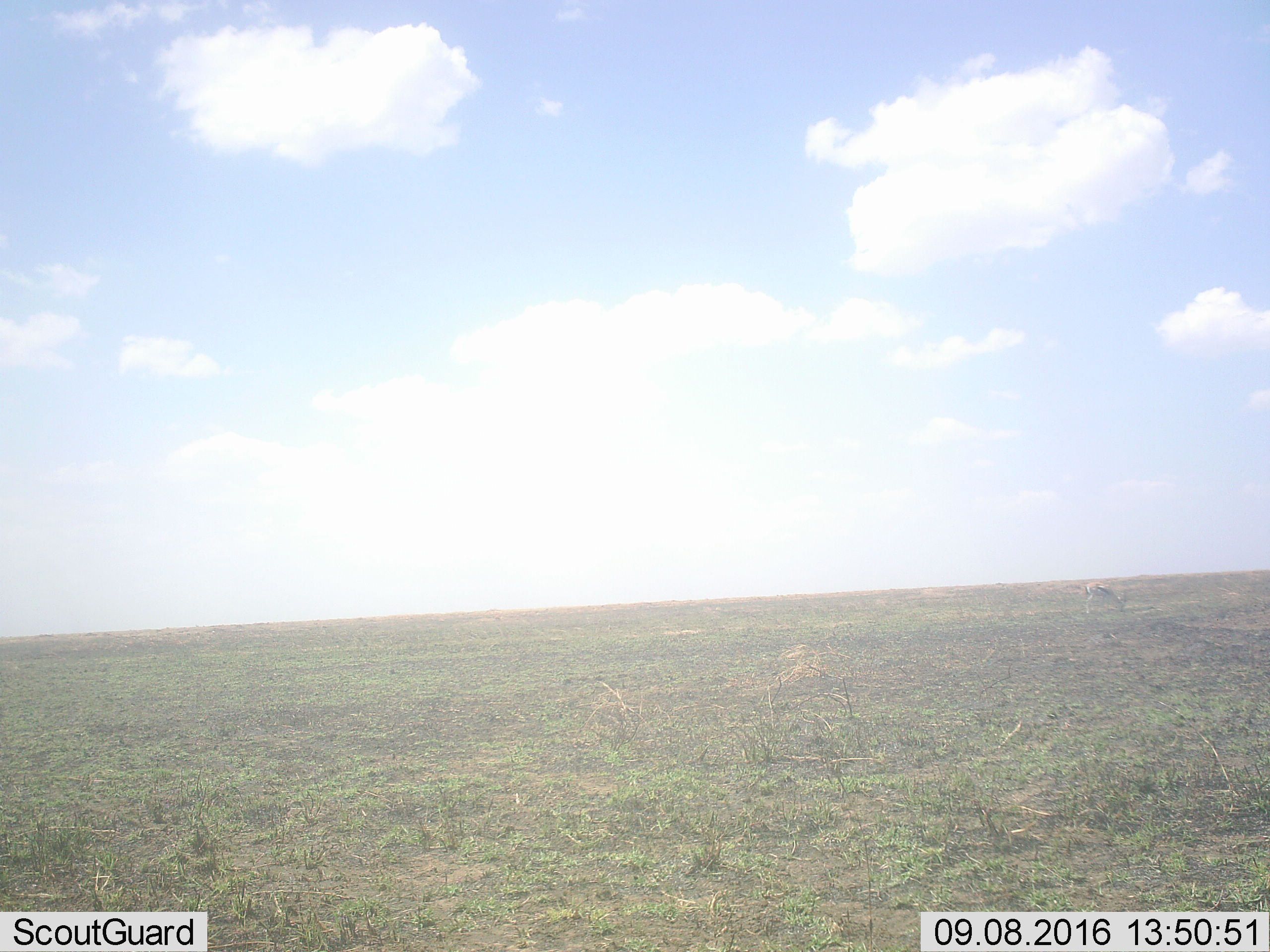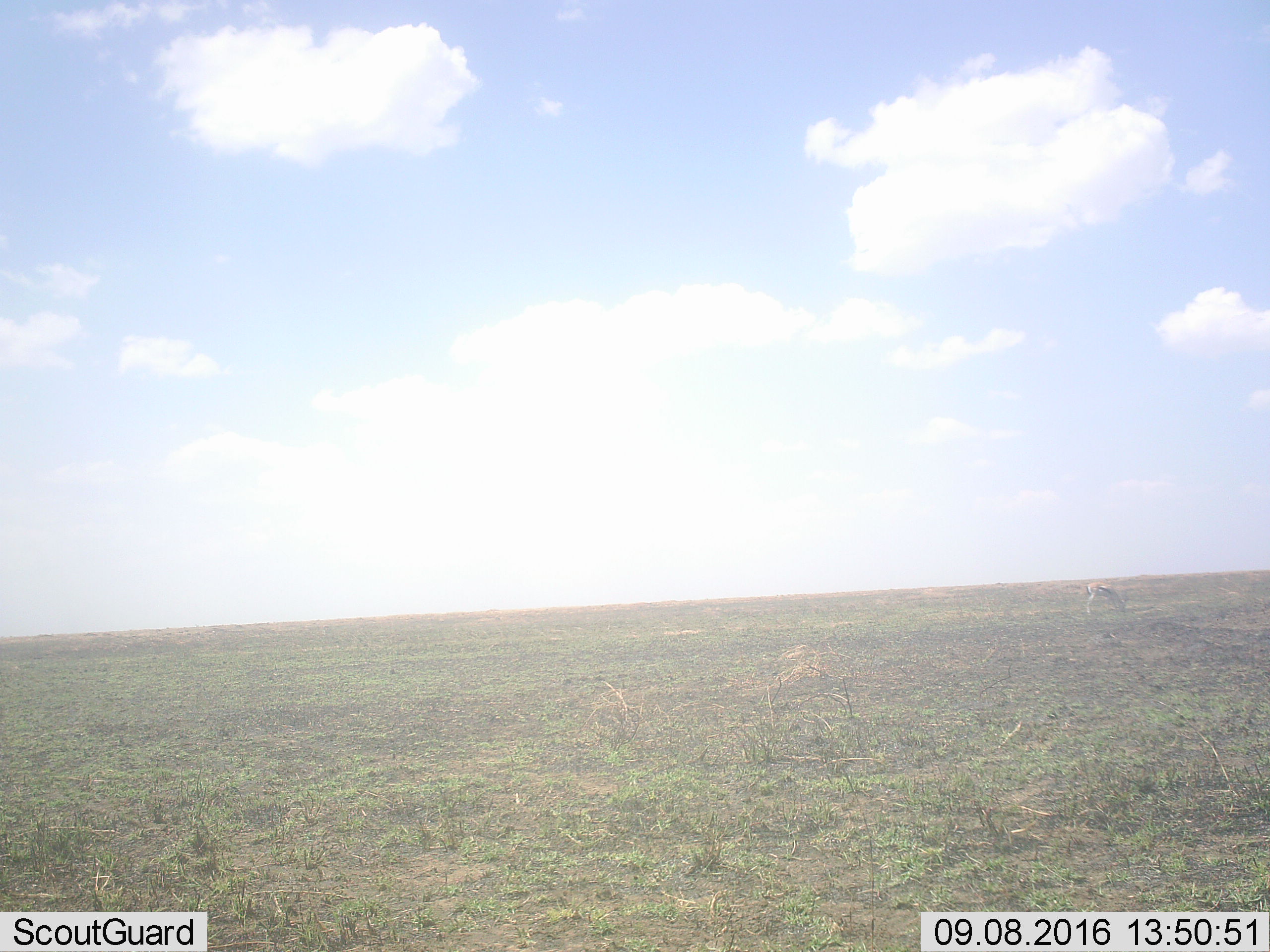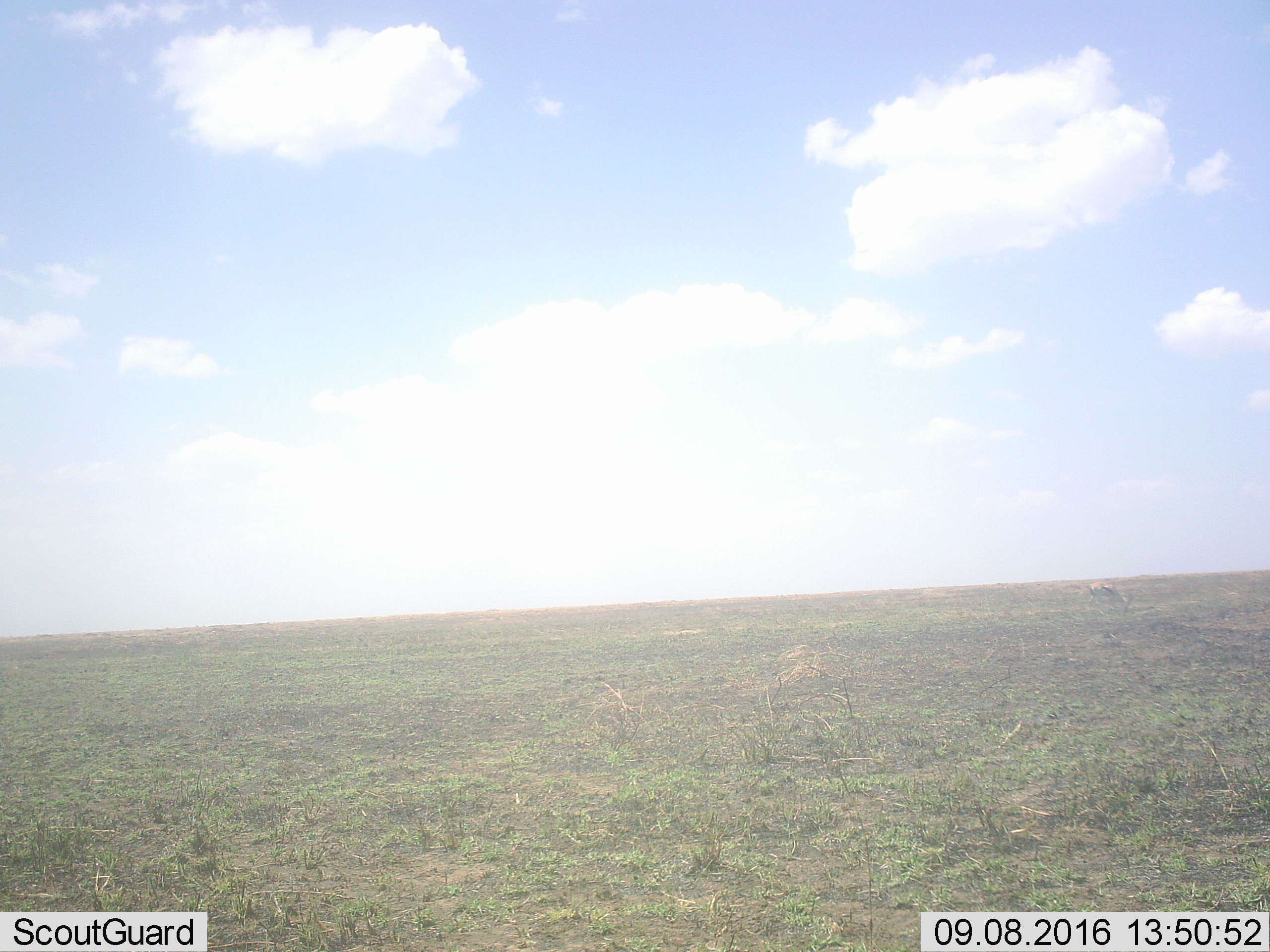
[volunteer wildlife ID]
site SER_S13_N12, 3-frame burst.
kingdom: Animalia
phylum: Chordata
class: Mammalia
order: Artiodactyla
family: Bovidae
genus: Eudorcas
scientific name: Eudorcas thomsonii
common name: thomson's gazelle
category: gazellethomsons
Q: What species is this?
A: Gazellethomsons (thomson's gazelle) (Eudorcas thomsonii).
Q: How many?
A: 1.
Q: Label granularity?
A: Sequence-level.